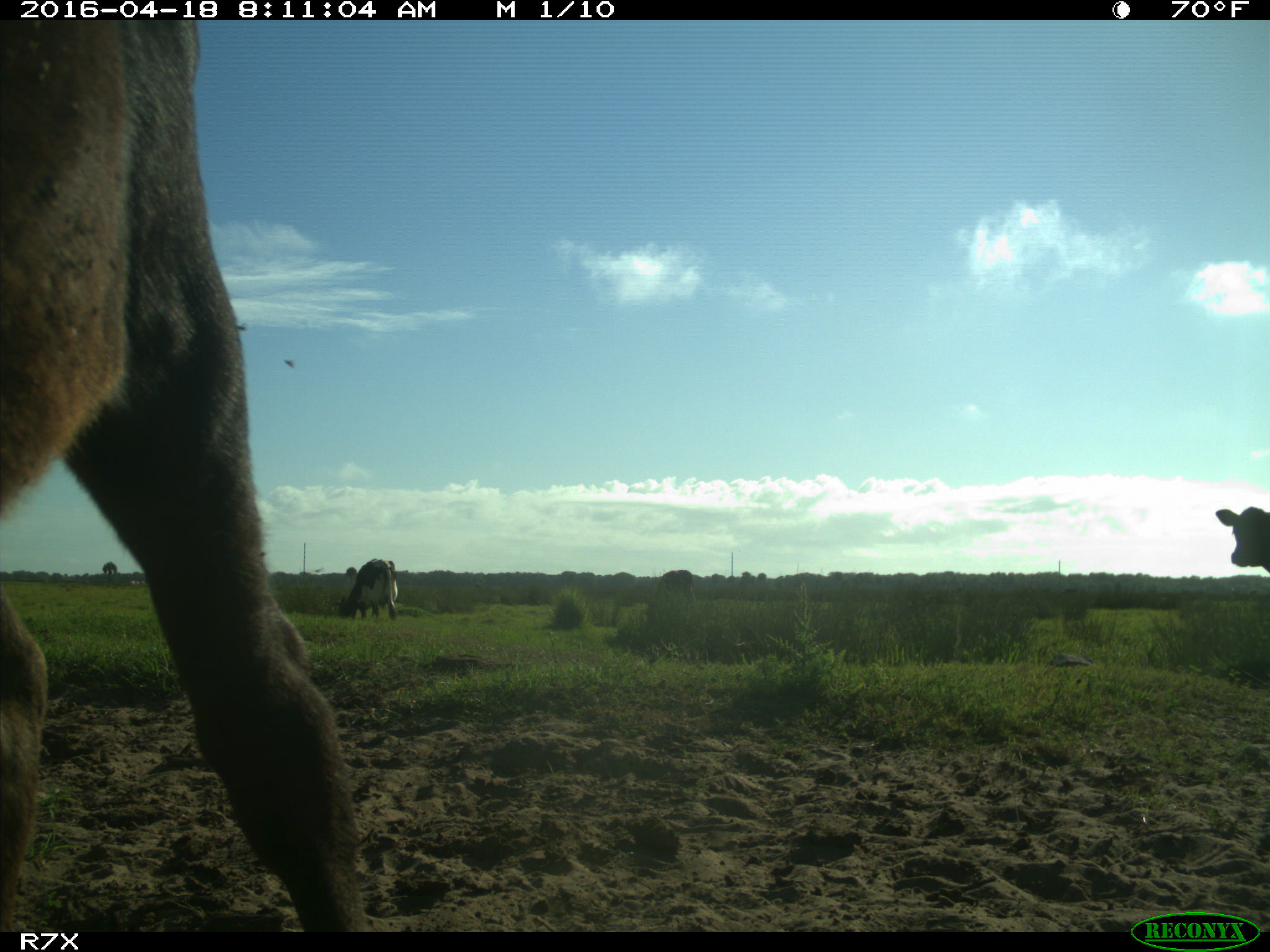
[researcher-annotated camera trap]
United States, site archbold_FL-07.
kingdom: Animalia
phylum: Chordata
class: Mammalia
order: Artiodactyla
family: Bovidae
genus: Bos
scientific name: Bos taurus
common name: domestic cow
Bos taurus (domestic cow).